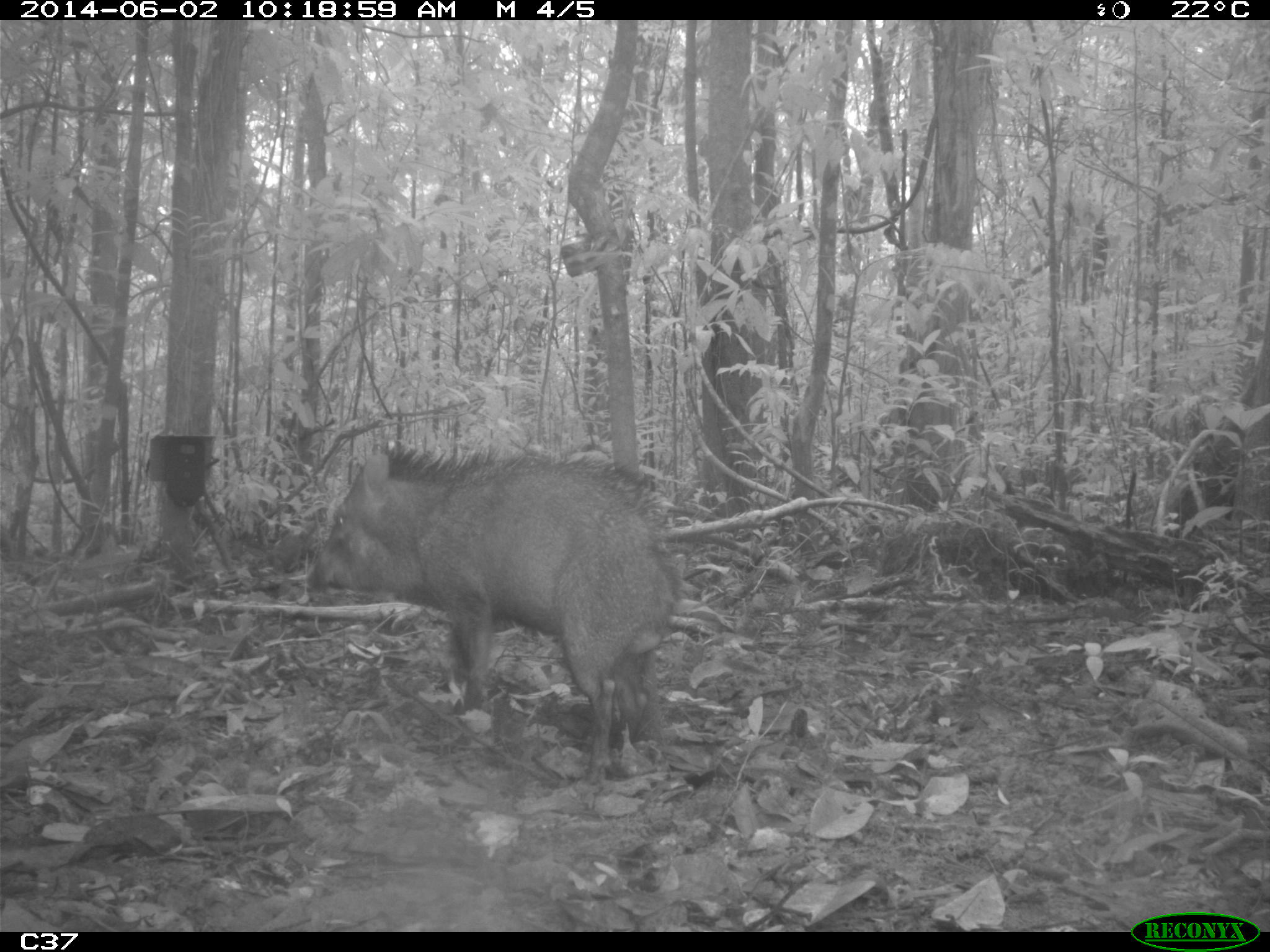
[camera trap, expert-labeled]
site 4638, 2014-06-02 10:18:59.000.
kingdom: Animalia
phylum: Chordata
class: Mammalia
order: Artiodactyla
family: Tayassuidae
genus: Pecari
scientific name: Pecari tajacu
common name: collared peccary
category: tayassu tajacu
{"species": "tayassu tajacu (collared peccary) (Pecari tajacu)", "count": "1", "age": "adult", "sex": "male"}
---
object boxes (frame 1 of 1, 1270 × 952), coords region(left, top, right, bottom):
tayassu tajacu: region(300, 434, 693, 792)